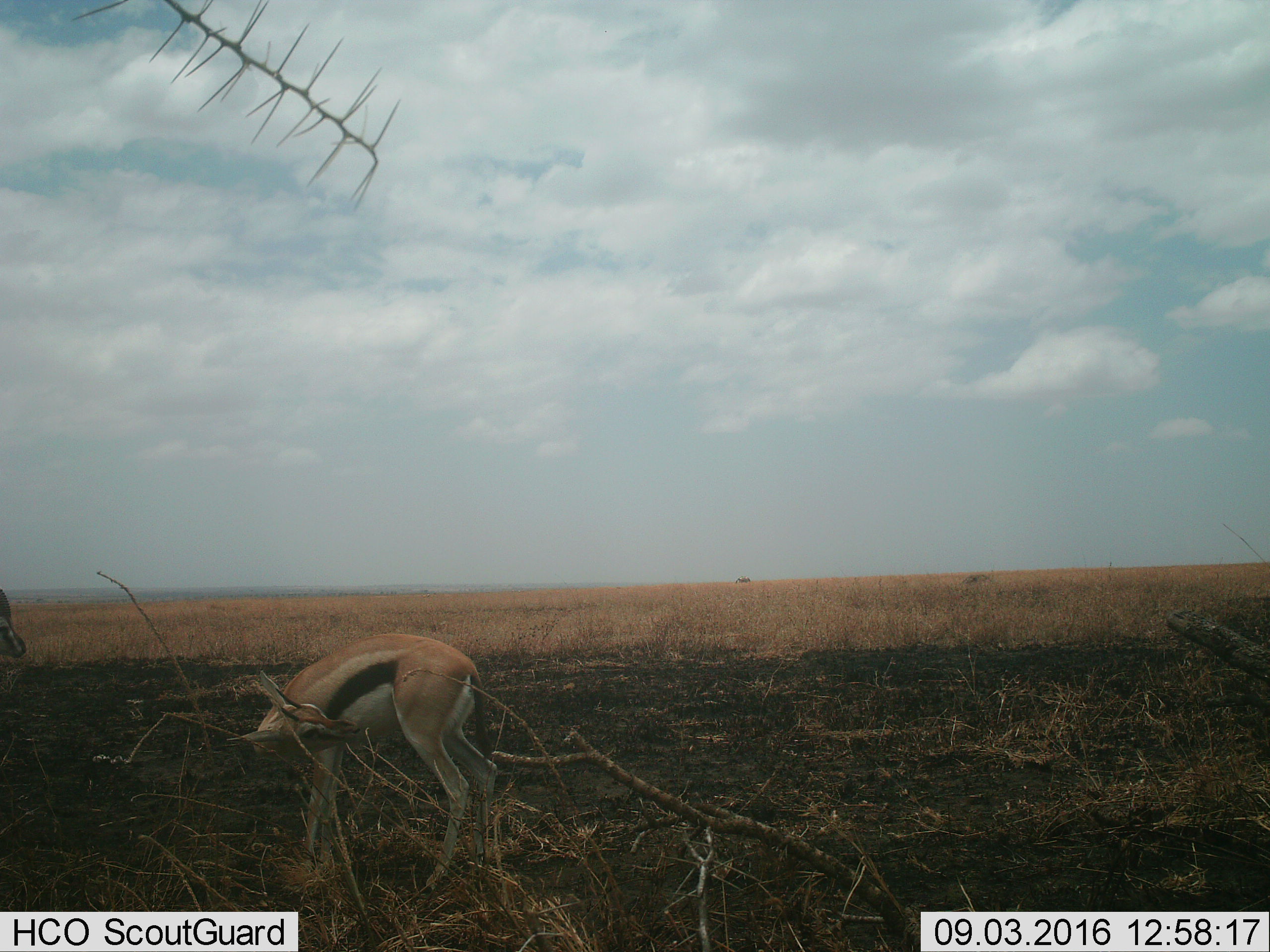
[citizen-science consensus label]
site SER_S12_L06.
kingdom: Animalia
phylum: Chordata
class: Mammalia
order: Artiodactyla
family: Bovidae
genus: Eudorcas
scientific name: Eudorcas thomsonii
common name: thomson's gazelle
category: gazellethomsons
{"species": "gazellethomsons (thomson's gazelle) (Eudorcas thomsonii)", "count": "2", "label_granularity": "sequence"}